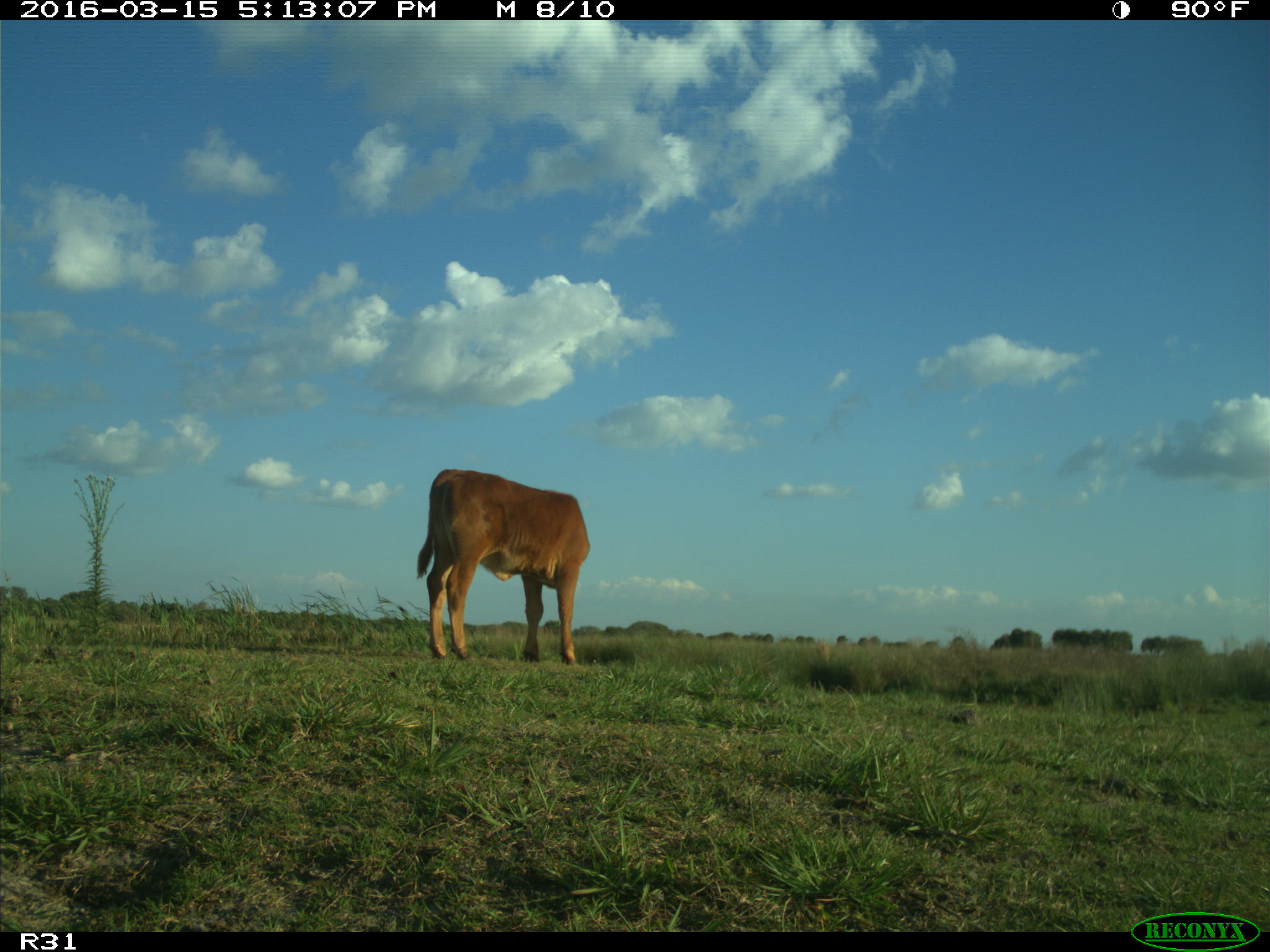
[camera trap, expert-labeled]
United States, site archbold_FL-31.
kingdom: Animalia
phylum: Chordata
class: Mammalia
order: Artiodactyla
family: Bovidae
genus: Bos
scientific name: Bos taurus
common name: domestic cow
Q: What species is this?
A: Bos taurus (domestic cow).